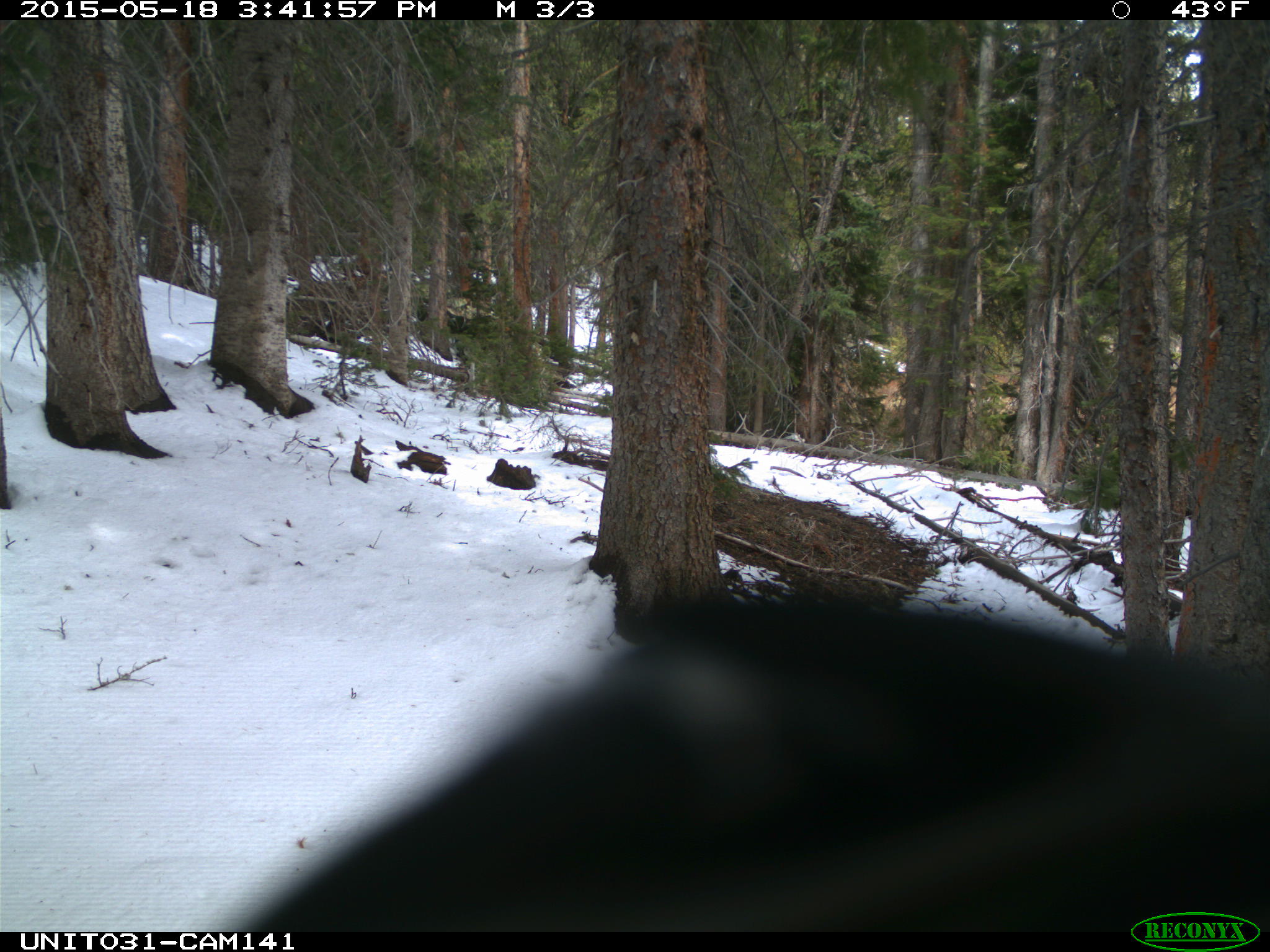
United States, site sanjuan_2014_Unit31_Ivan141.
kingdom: Animalia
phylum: Chordata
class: Aves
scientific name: Aves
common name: birds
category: unidentified bird